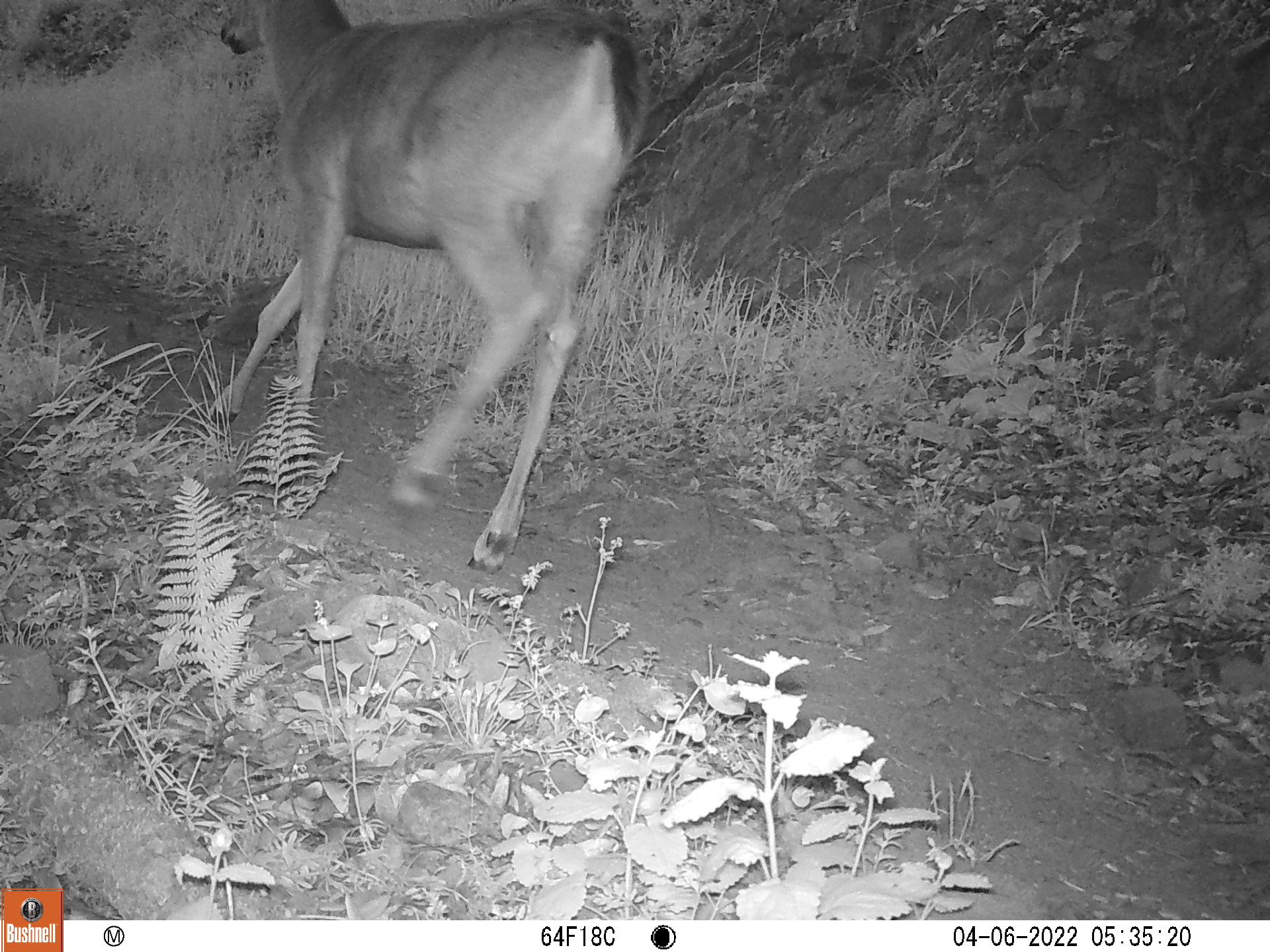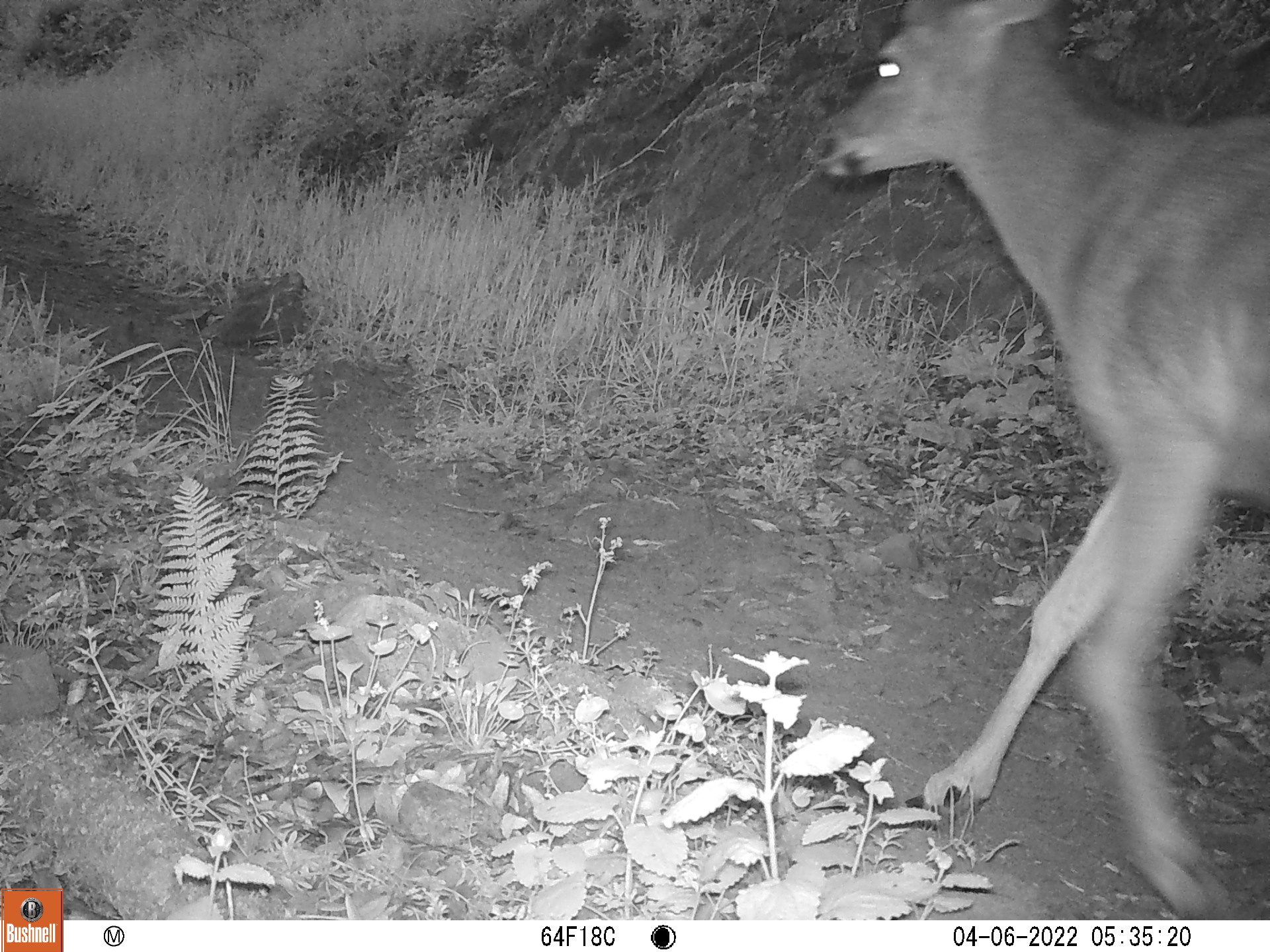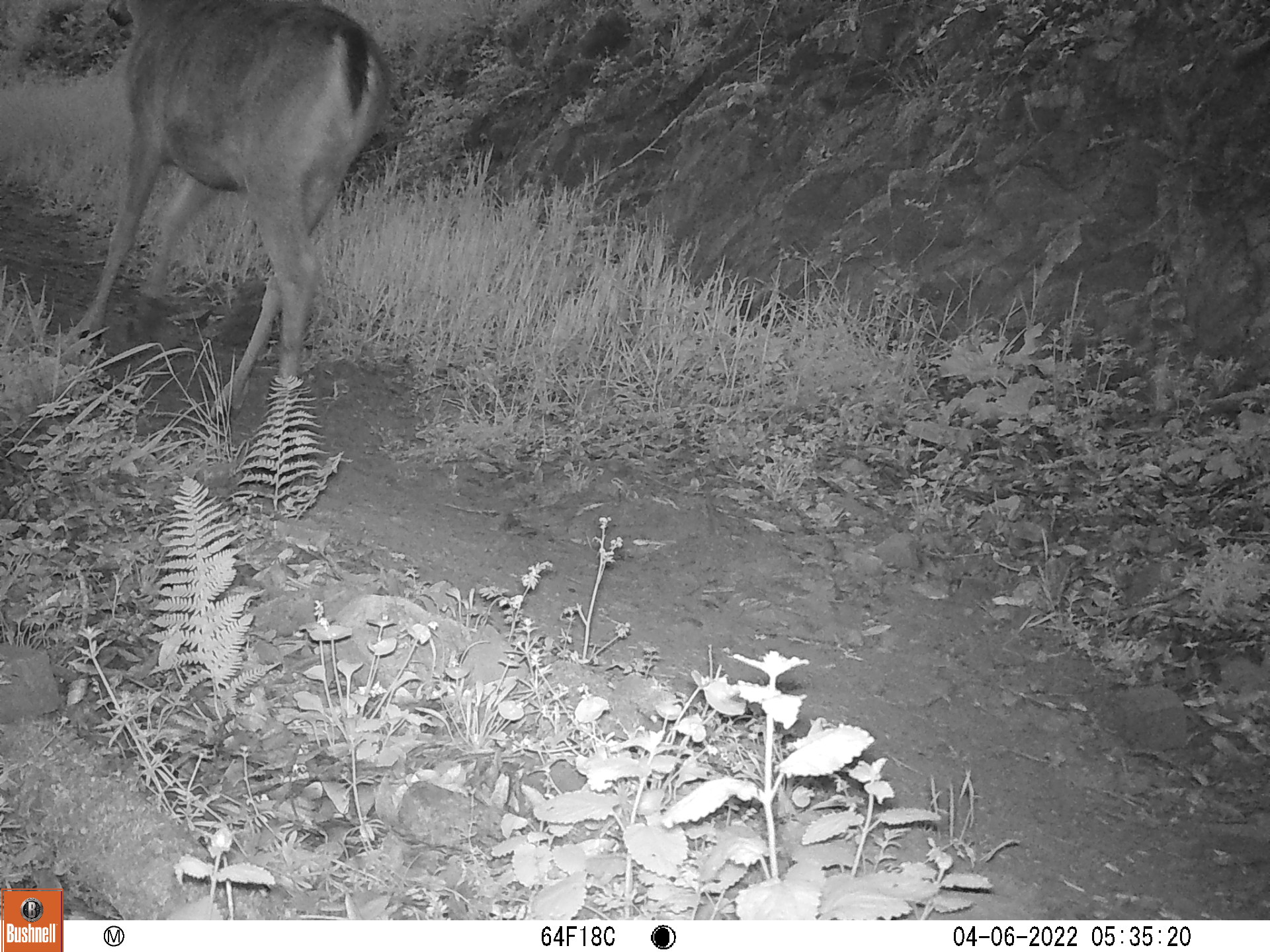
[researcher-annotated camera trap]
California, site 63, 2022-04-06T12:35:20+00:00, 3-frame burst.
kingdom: Animalia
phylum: Chordata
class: Mammalia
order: Artiodactyla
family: Cervidae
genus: Odocoileus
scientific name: Odocoileus hemionus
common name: mule deer